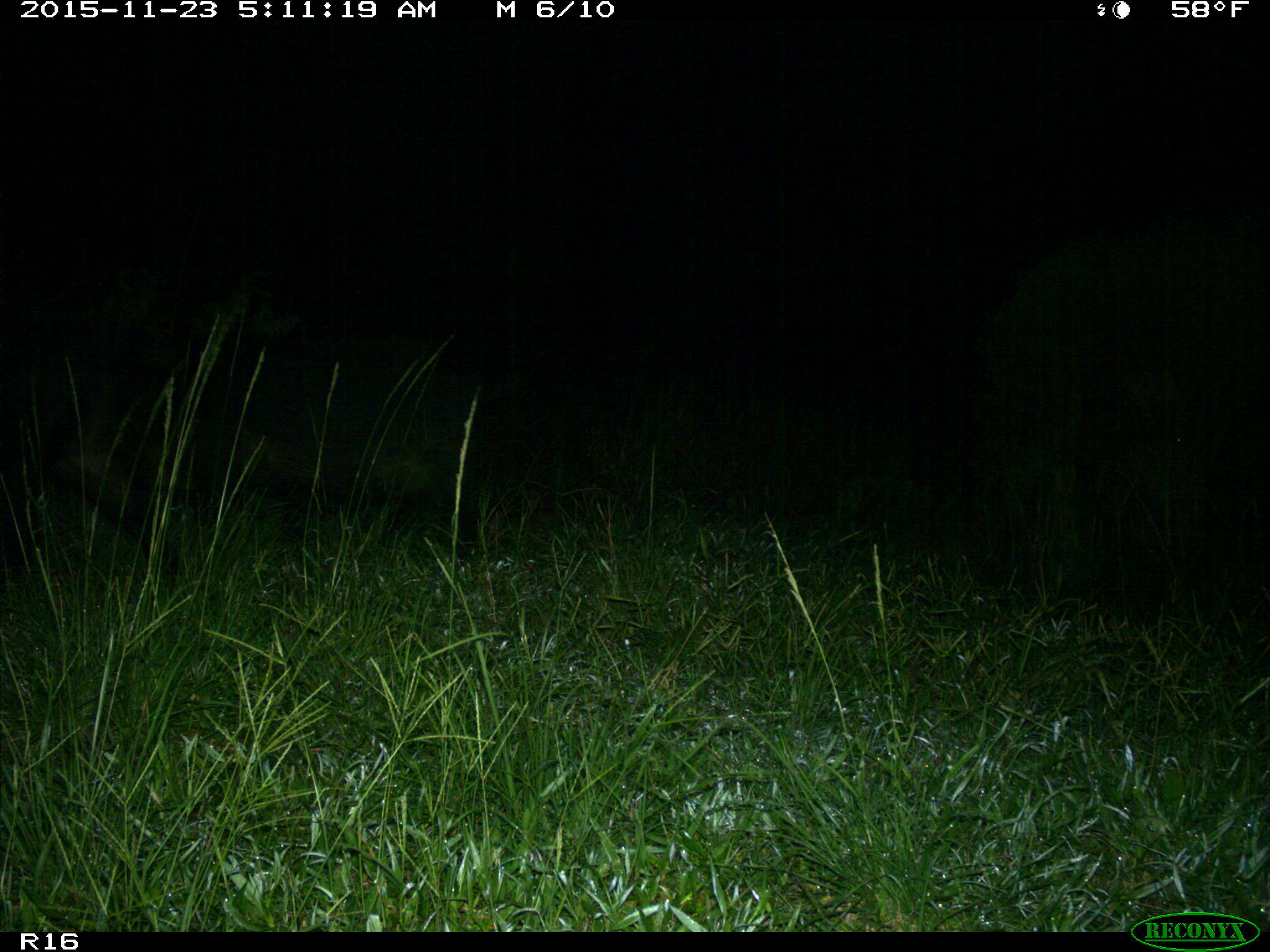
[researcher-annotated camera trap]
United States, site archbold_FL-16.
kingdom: Animalia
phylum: Chordata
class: Mammalia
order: Artiodactyla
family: Suidae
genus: Sus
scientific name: Sus scrofa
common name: wild boar